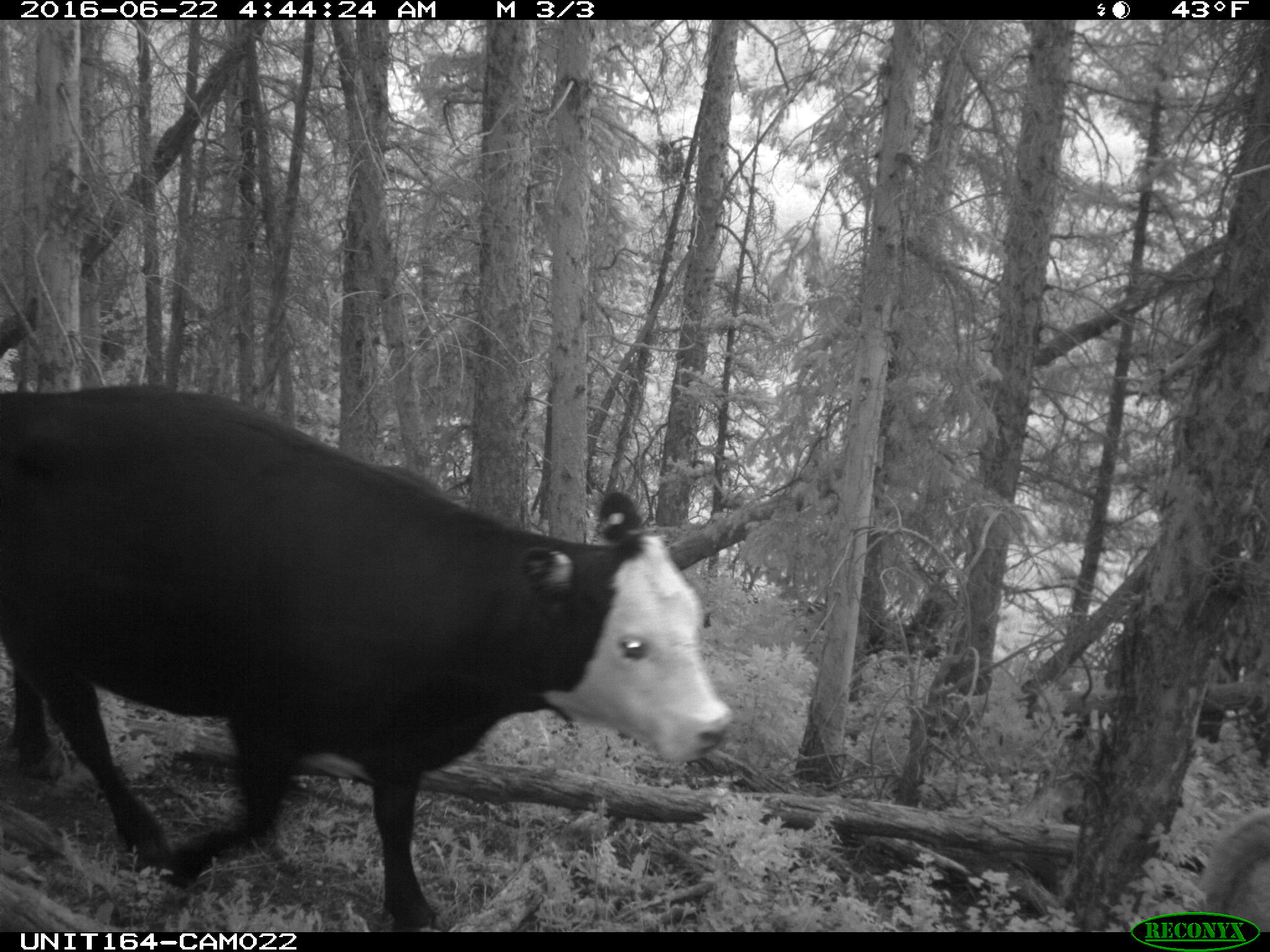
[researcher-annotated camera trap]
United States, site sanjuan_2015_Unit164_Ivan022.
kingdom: Animalia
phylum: Chordata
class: Mammalia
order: Artiodactyla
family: Bovidae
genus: Bos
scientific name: Bos taurus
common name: domestic cow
Bos taurus (domestic cow).